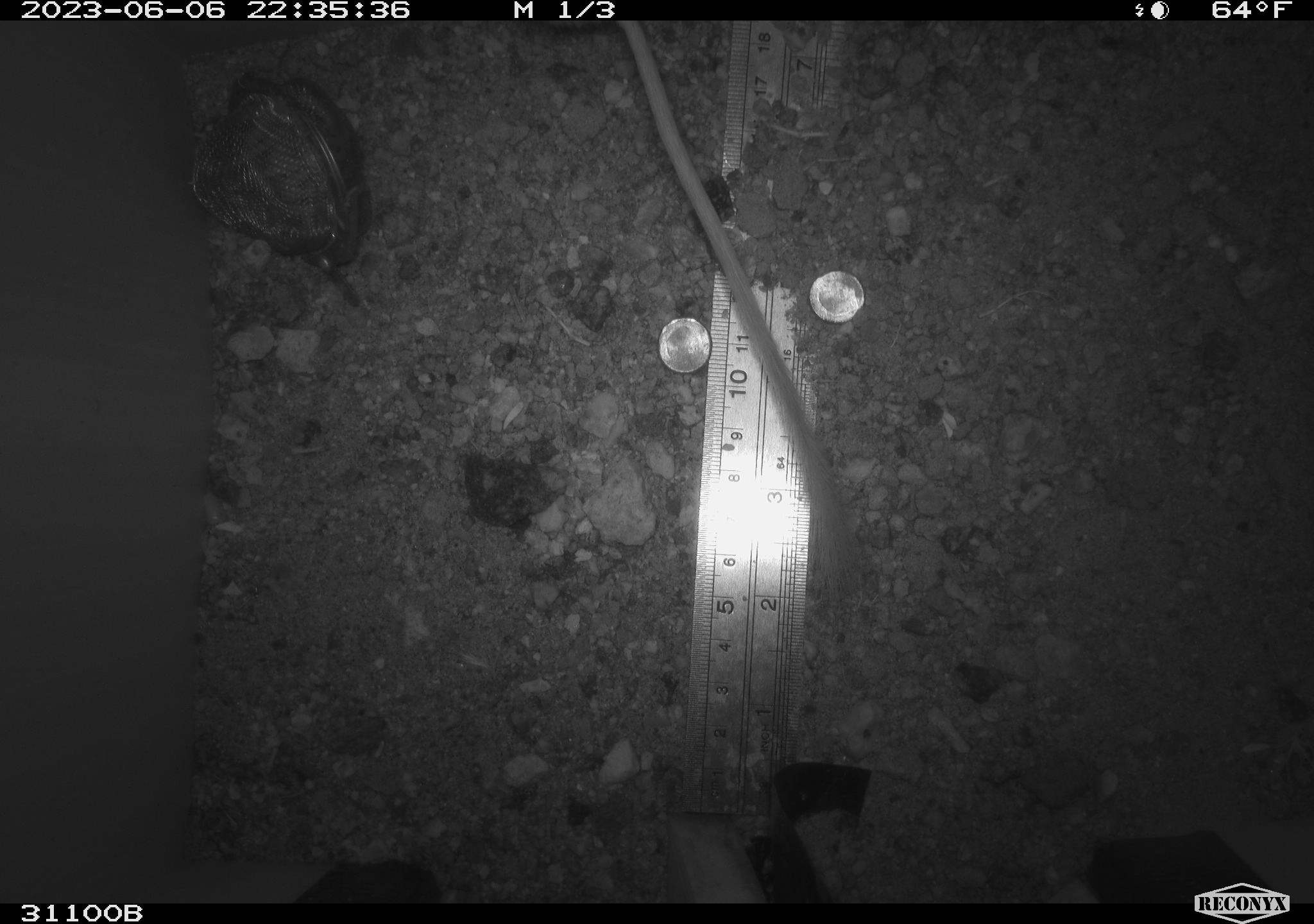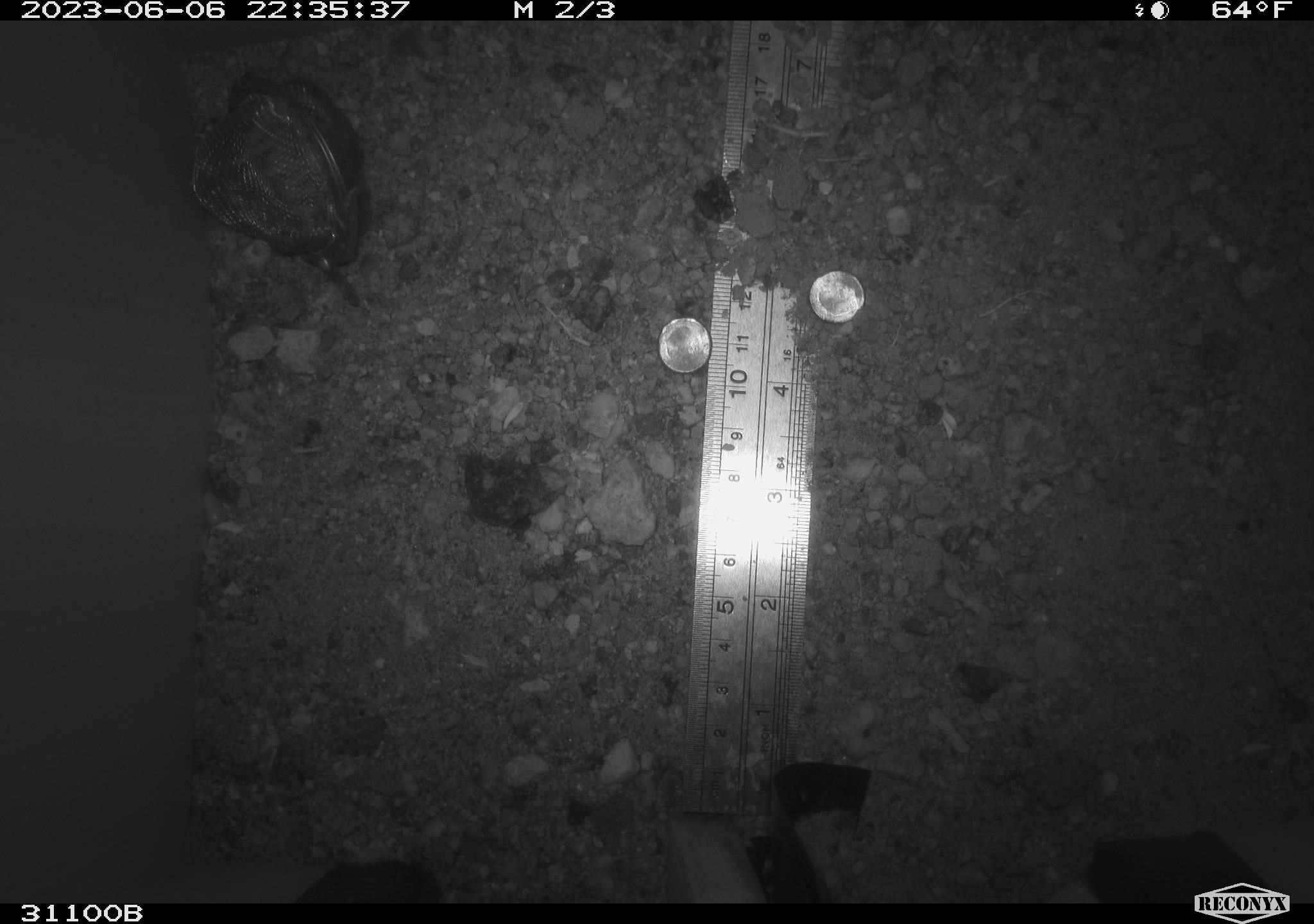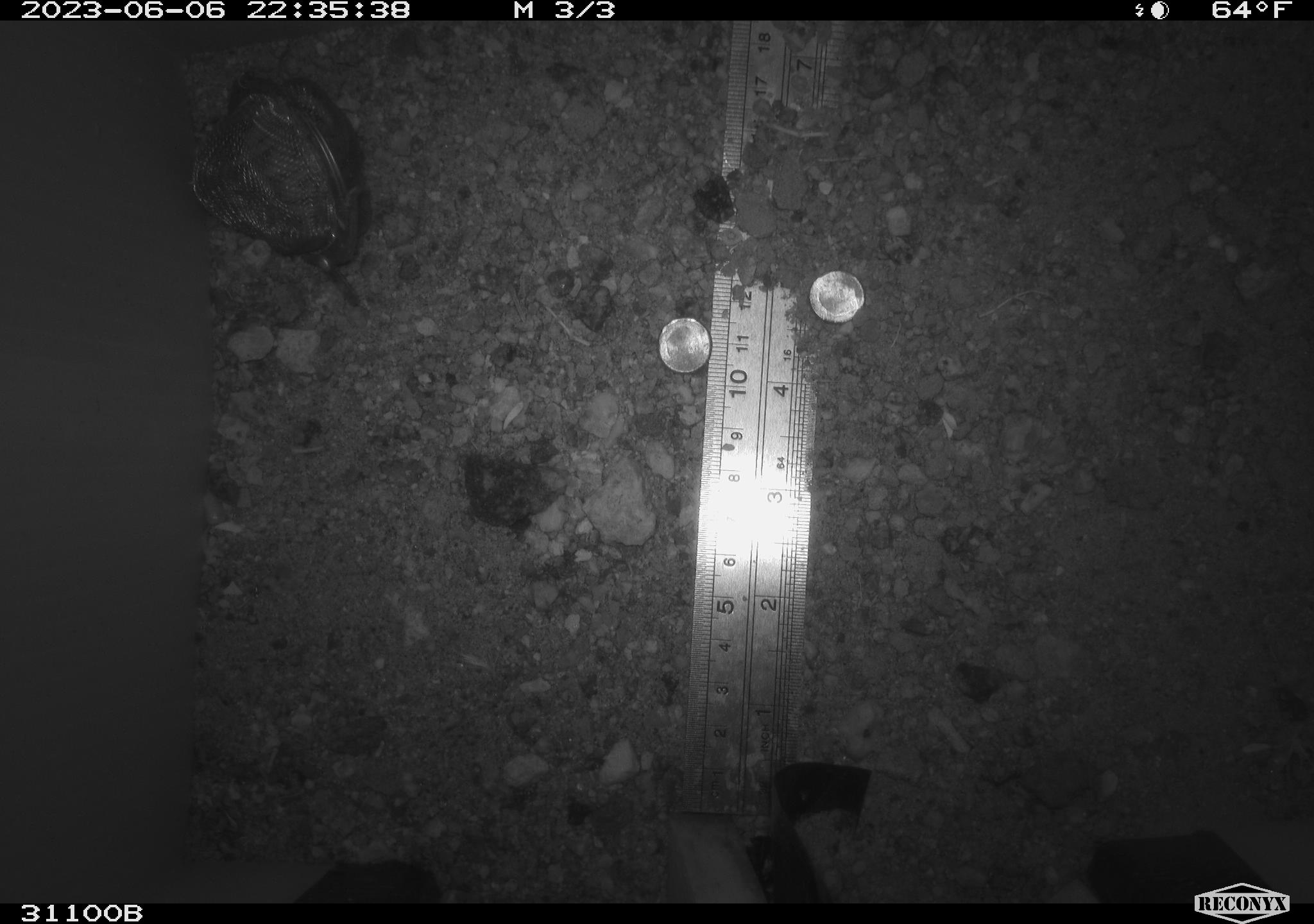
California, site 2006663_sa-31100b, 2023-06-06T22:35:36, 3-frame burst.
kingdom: Animalia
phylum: Chordata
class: Mammalia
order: Rodentia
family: Heteromyidae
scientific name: Heteromyidae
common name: kangaroo rats and pocket mice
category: heteromyidae family